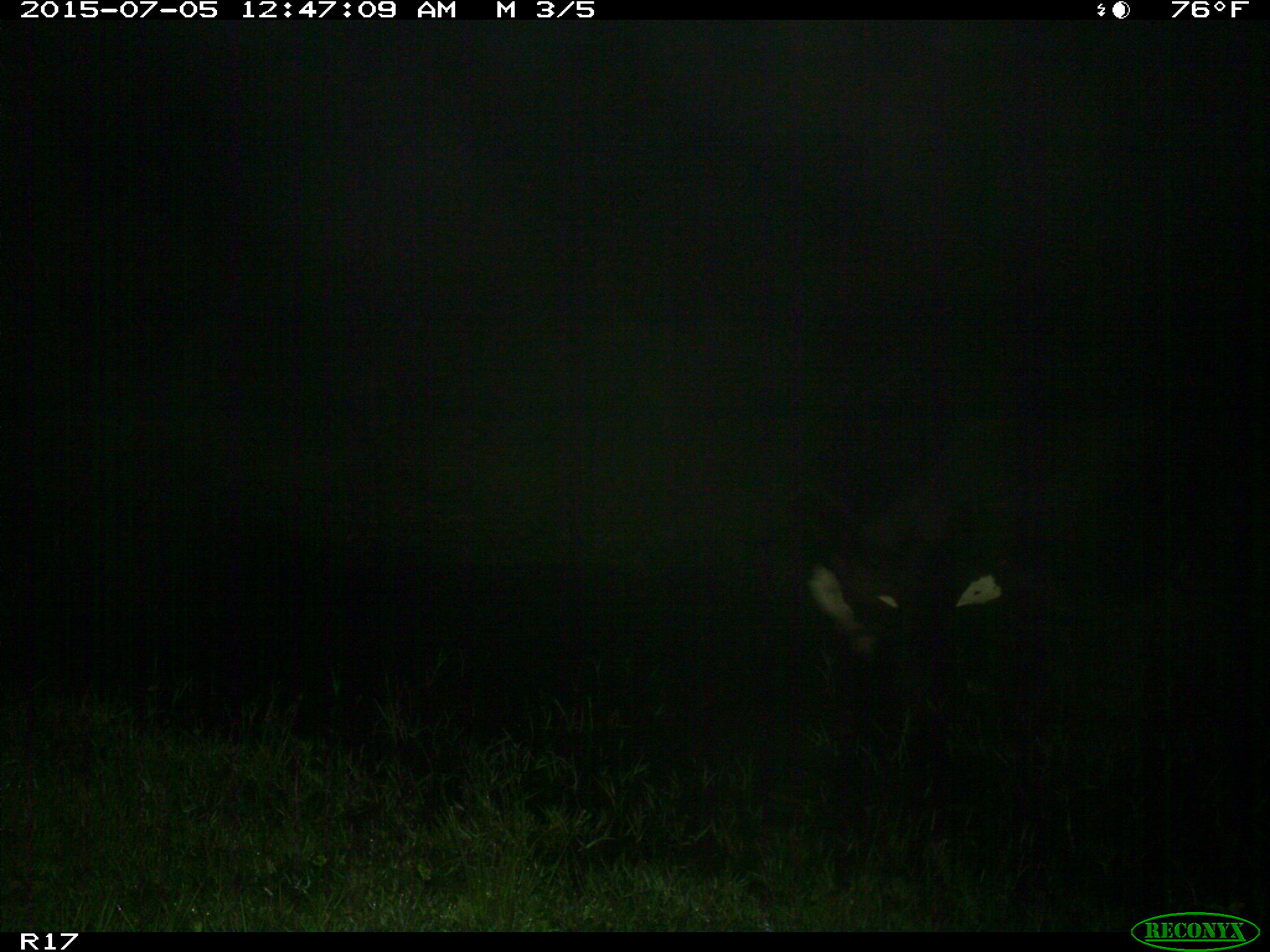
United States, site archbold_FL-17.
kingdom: Animalia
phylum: Chordata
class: Mammalia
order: Artiodactyla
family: Bovidae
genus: Bos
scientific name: Bos taurus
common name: domestic cow